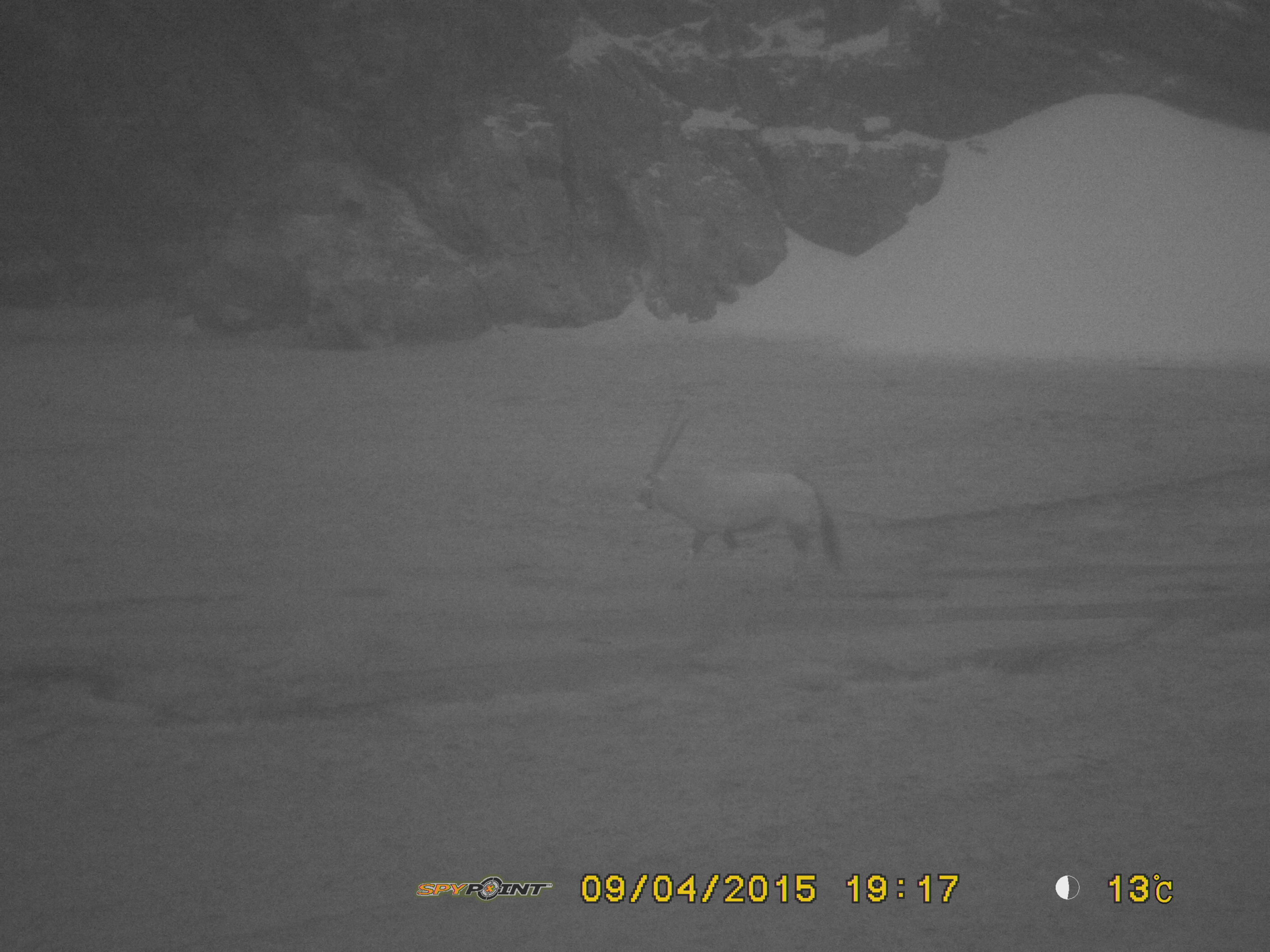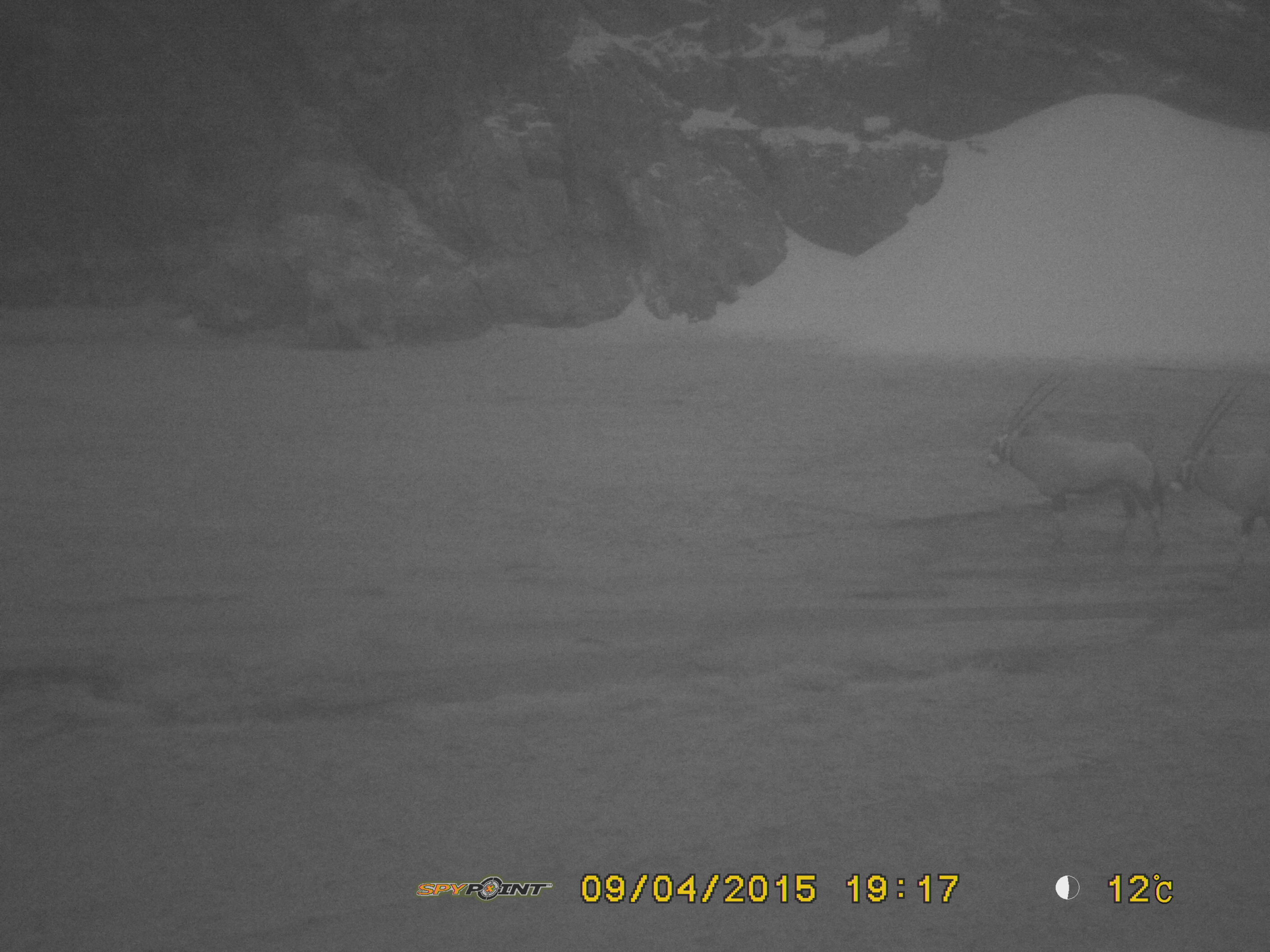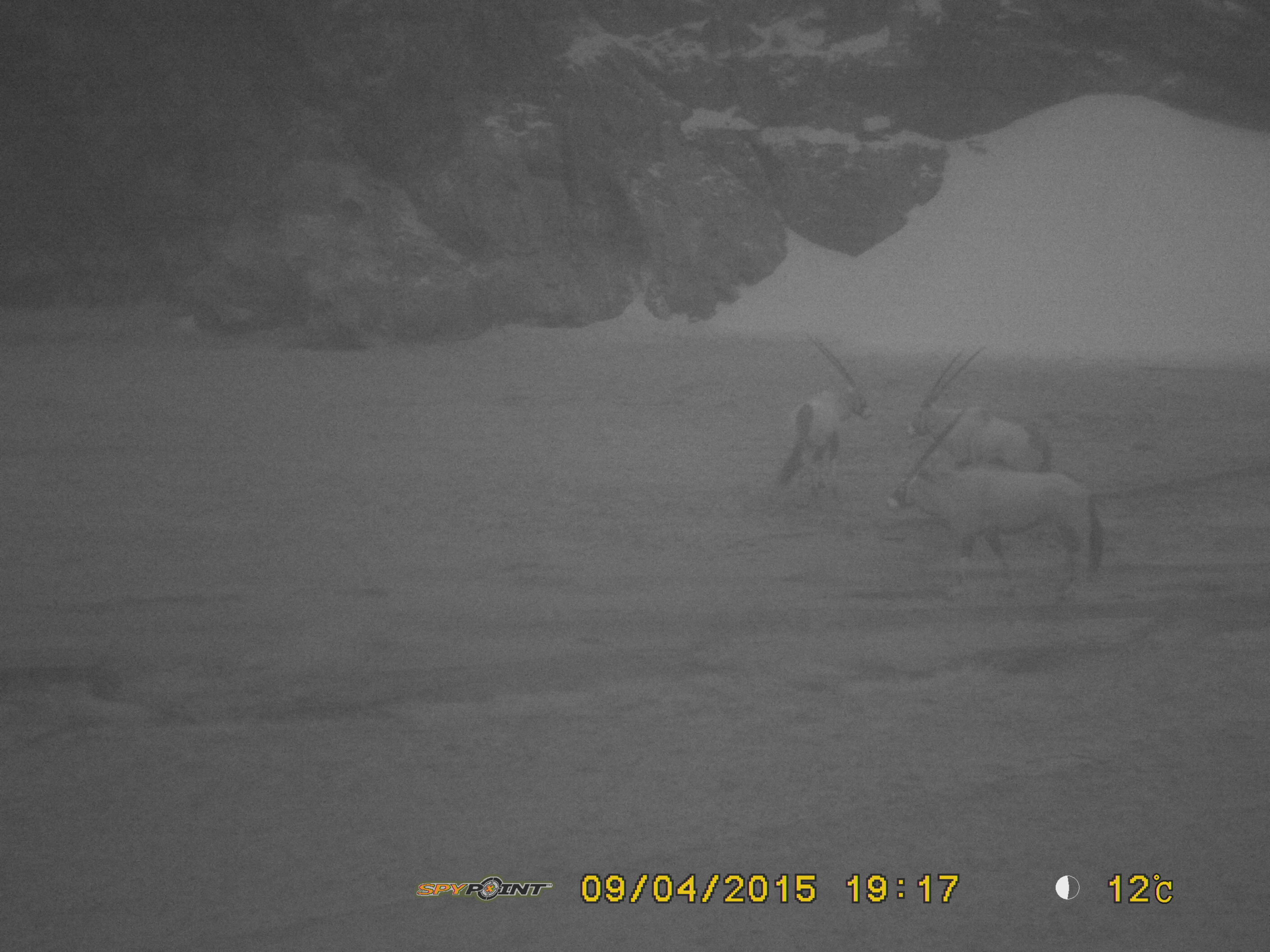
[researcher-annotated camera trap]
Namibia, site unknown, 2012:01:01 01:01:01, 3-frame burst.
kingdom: Animalia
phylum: Chordata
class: Mammalia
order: Artiodactyla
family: Bovidae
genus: Oryx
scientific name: Oryx gazella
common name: gemsbok